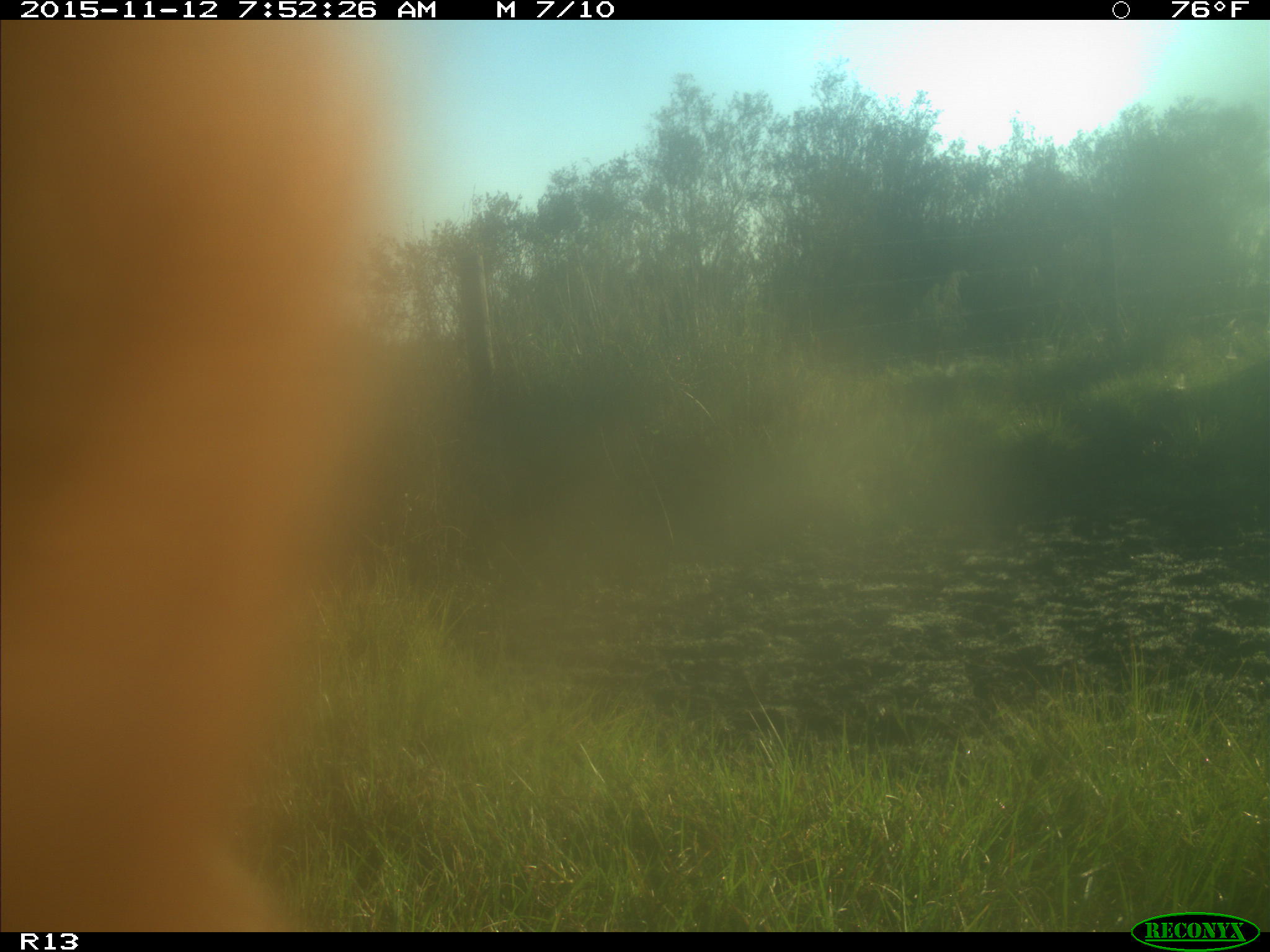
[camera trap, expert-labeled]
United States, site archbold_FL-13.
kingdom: Animalia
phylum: Chordata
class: Mammalia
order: Artiodactyla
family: Bovidae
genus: Bos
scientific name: Bos taurus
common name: domestic cow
Bos taurus (domestic cow).